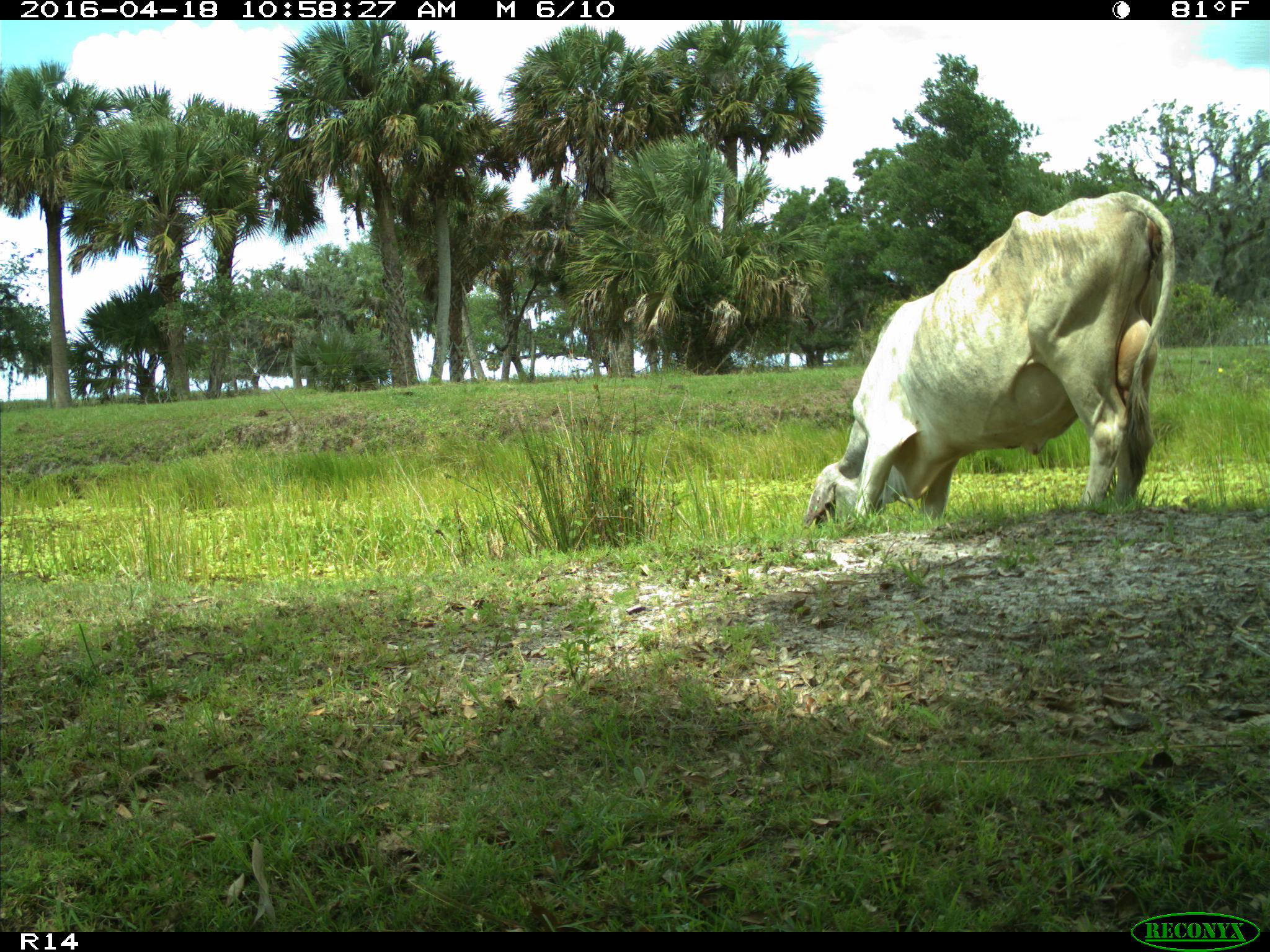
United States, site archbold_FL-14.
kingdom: Animalia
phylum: Chordata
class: Mammalia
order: Artiodactyla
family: Bovidae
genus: Bos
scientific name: Bos taurus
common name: domestic cow